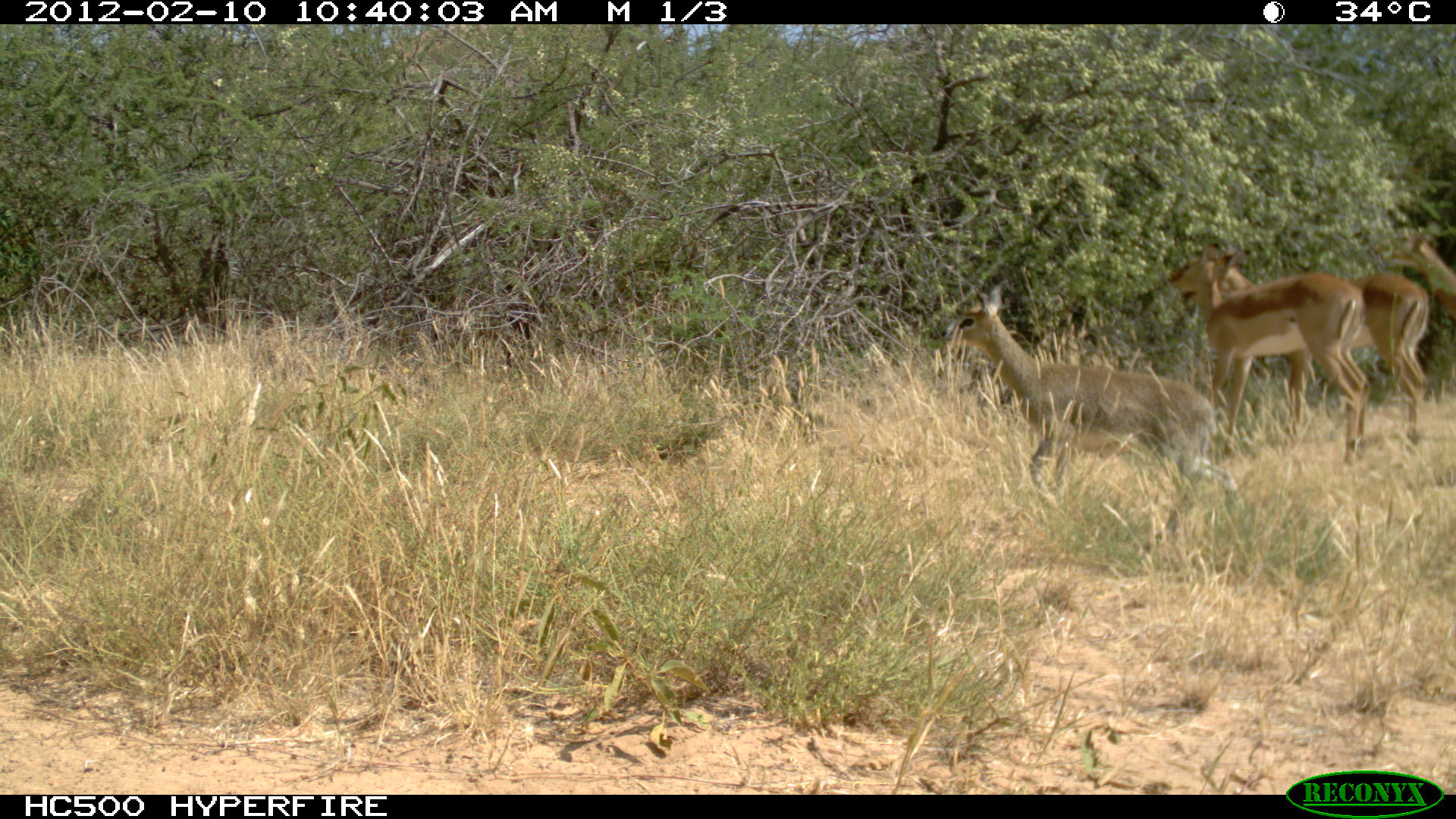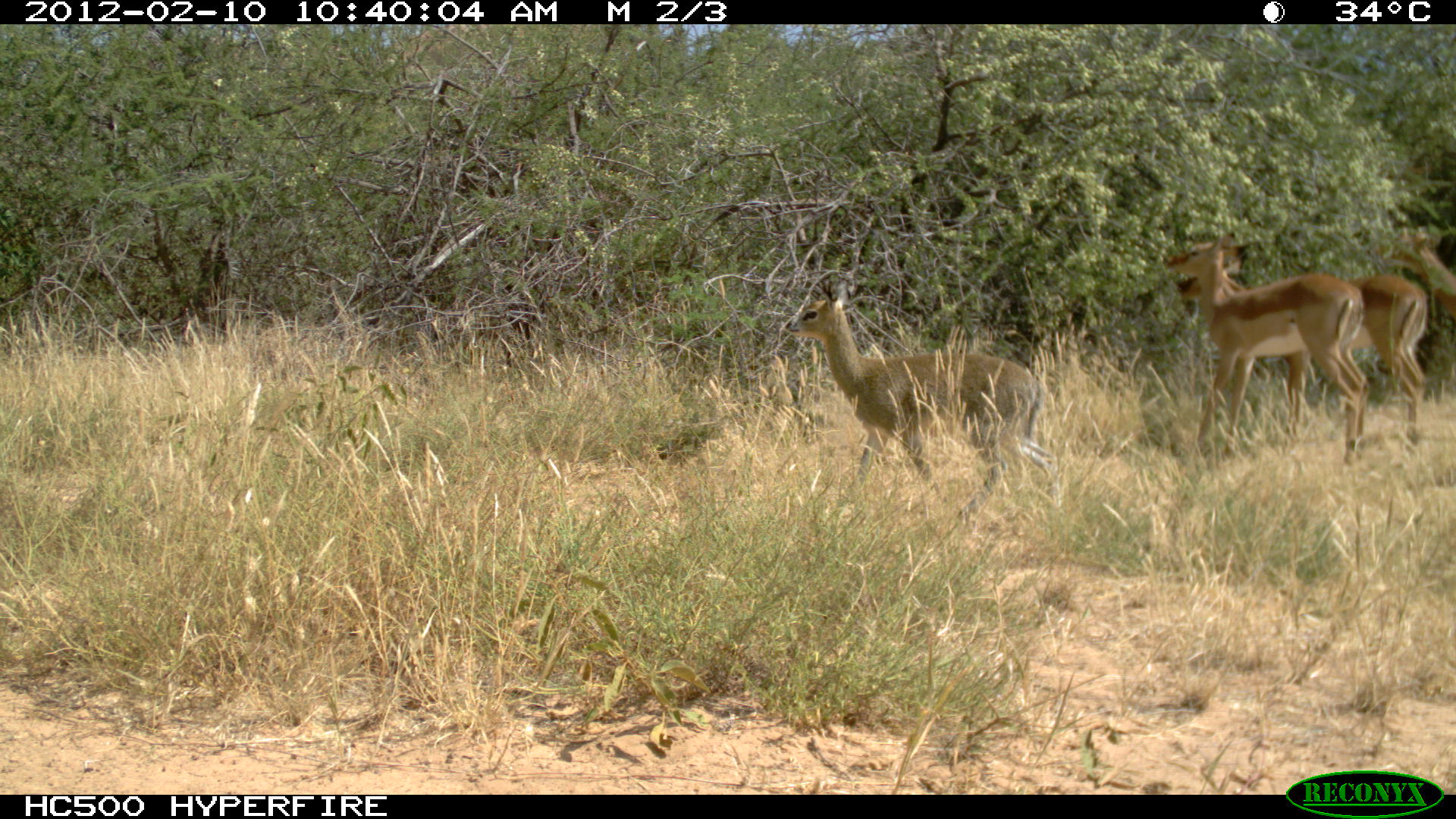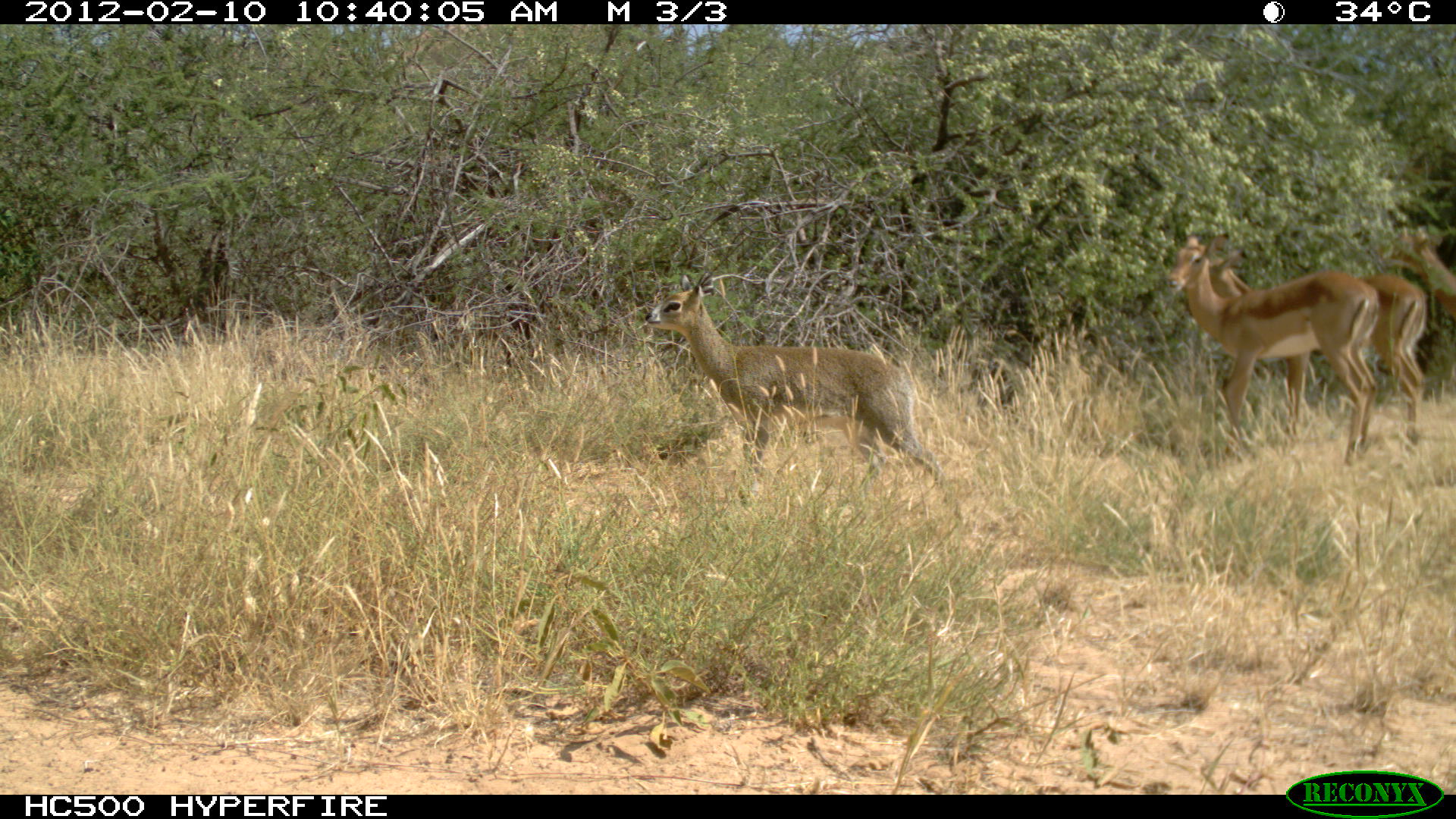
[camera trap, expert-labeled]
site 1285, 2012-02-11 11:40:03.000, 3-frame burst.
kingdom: Animalia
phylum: Chordata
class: Mammalia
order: Artiodactyla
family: Bovidae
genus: Aepyceros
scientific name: Aepyceros melampus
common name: impala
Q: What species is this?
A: Aepyceros melampus (impala).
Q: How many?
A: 3.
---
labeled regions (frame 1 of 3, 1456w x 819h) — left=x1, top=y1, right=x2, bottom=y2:
aepyceros melampus: left=936, top=282, right=1243, bottom=551; left=1164, top=236, right=1360, bottom=465; left=1193, top=240, right=1312, bottom=441; left=1350, top=270, right=1432, bottom=447; left=1380, top=224, right=1456, bottom=327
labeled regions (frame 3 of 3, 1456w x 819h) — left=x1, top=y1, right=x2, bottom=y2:
aepyceros melampus: left=642, top=272, right=951, bottom=506; left=1164, top=230, right=1378, bottom=466; left=1209, top=246, right=1380, bottom=445; left=1358, top=269, right=1430, bottom=458; left=1379, top=225, right=1449, bottom=321